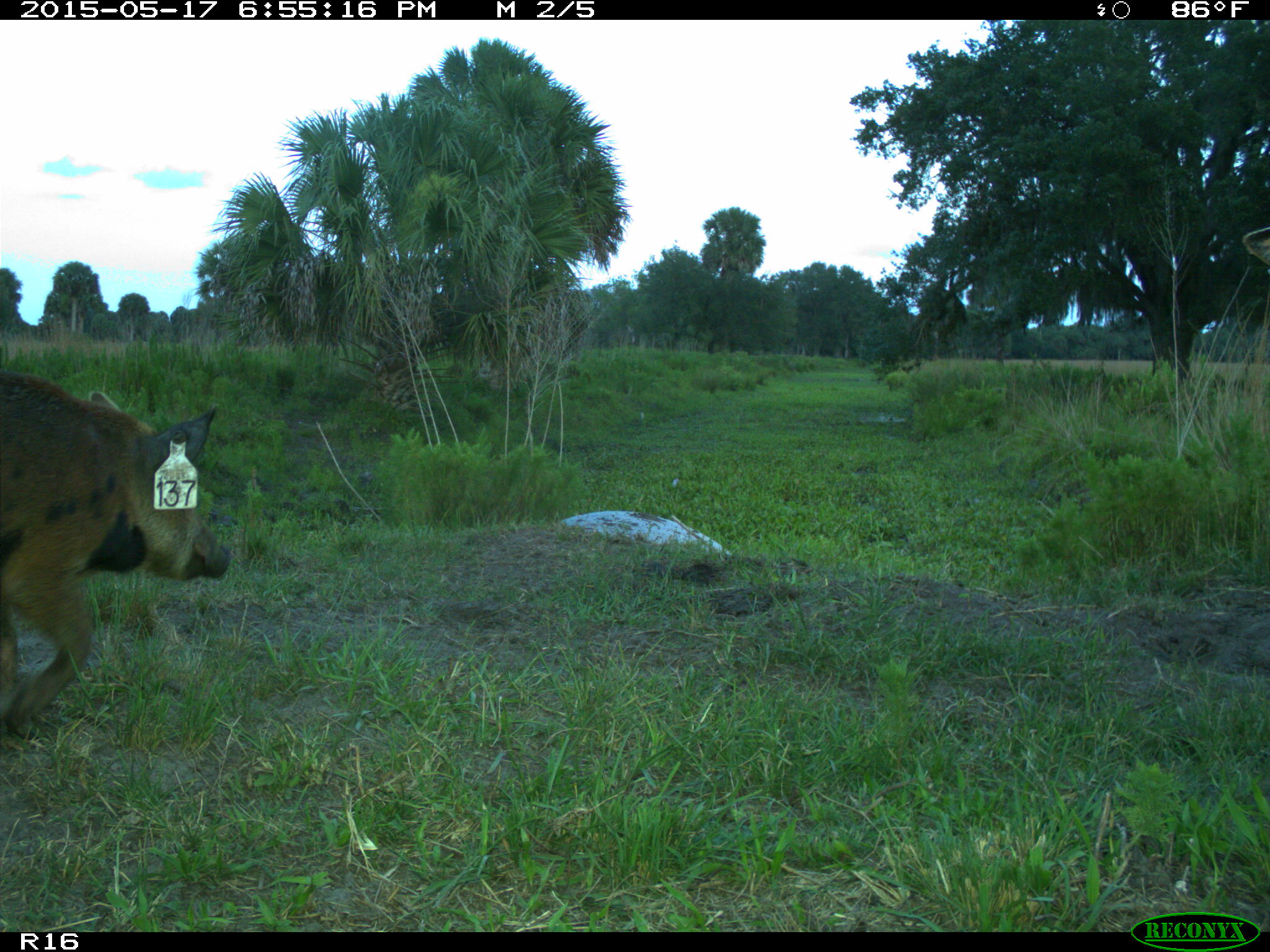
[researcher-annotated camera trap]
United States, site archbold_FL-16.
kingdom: Animalia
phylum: Chordata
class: Mammalia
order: Artiodactyla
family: Suidae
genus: Sus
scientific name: Sus scrofa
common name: wild boar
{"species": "Sus scrofa (wild boar)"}